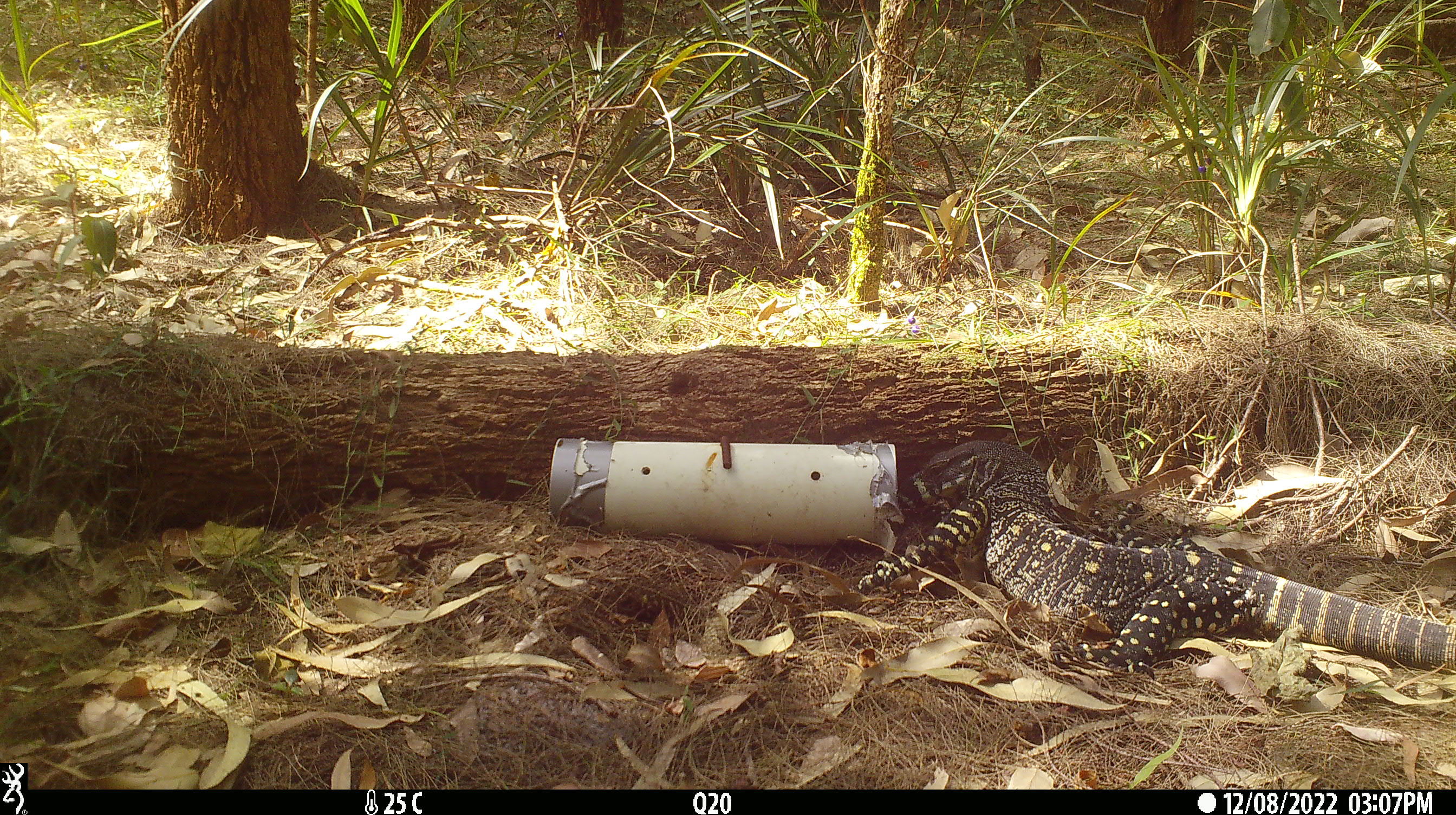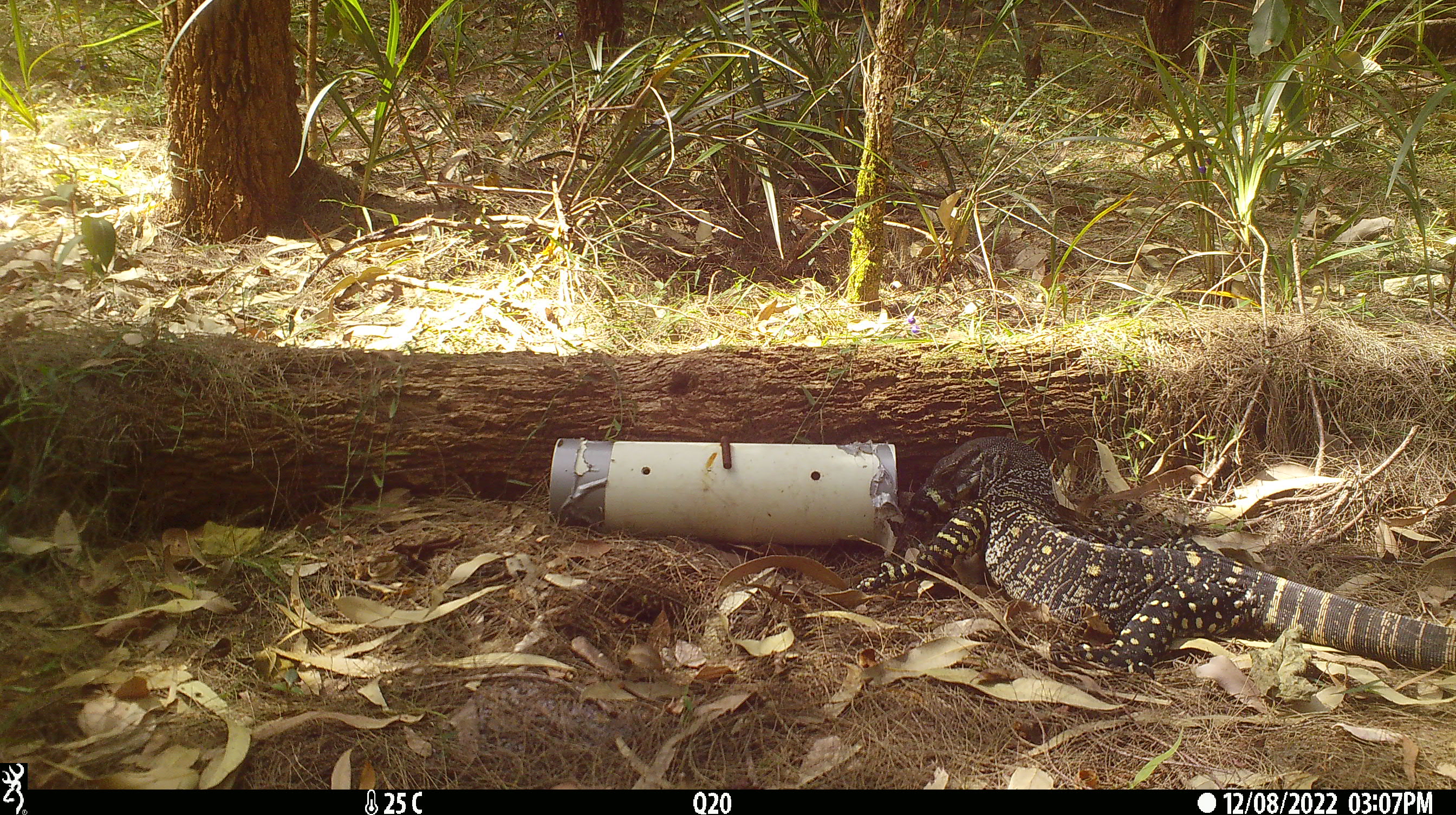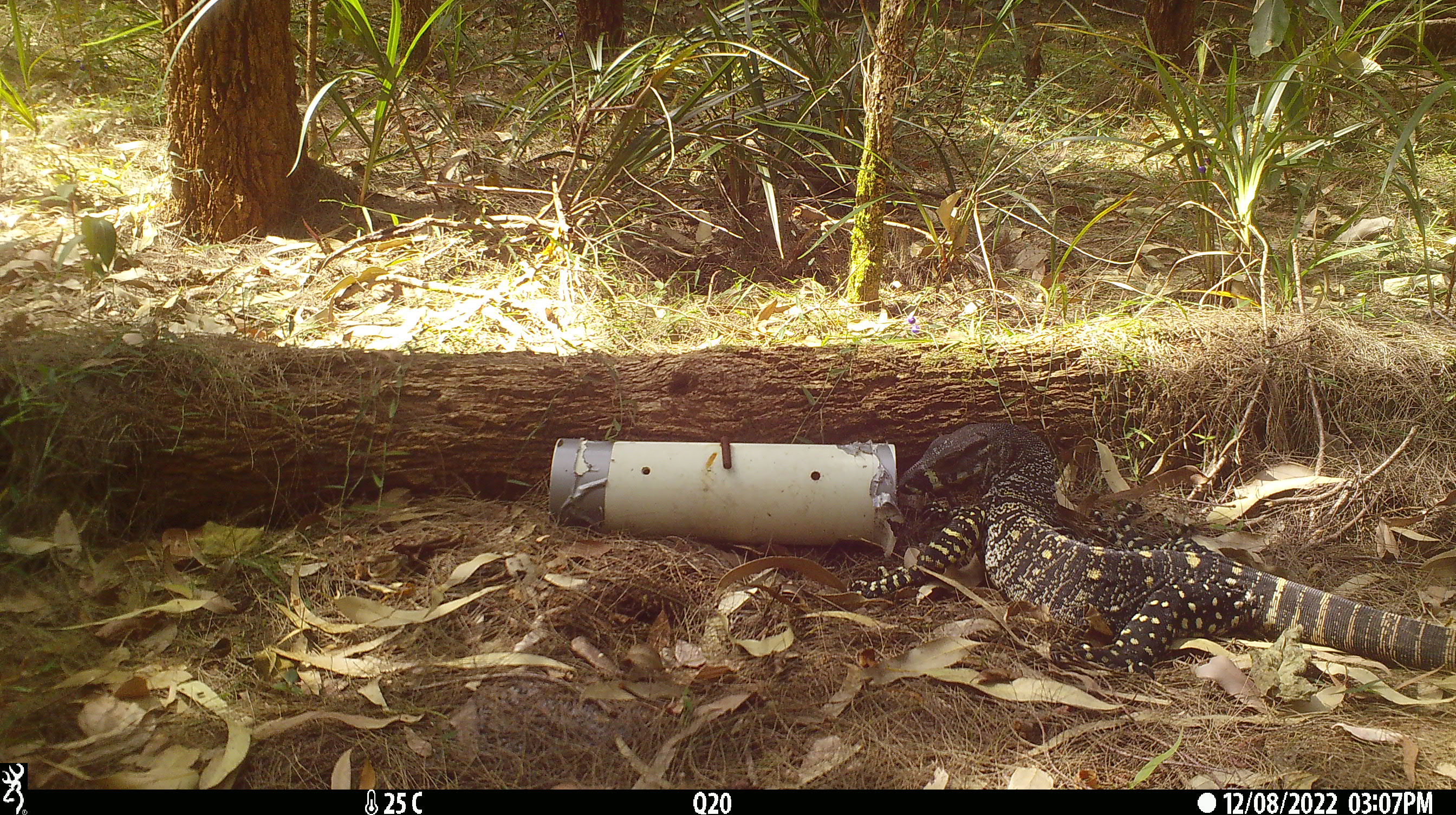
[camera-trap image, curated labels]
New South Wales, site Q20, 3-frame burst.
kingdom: Animalia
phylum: Chordata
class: Reptilia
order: Squamata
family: Varanidae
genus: Varanus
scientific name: Varanus varius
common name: lace monitor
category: goanna